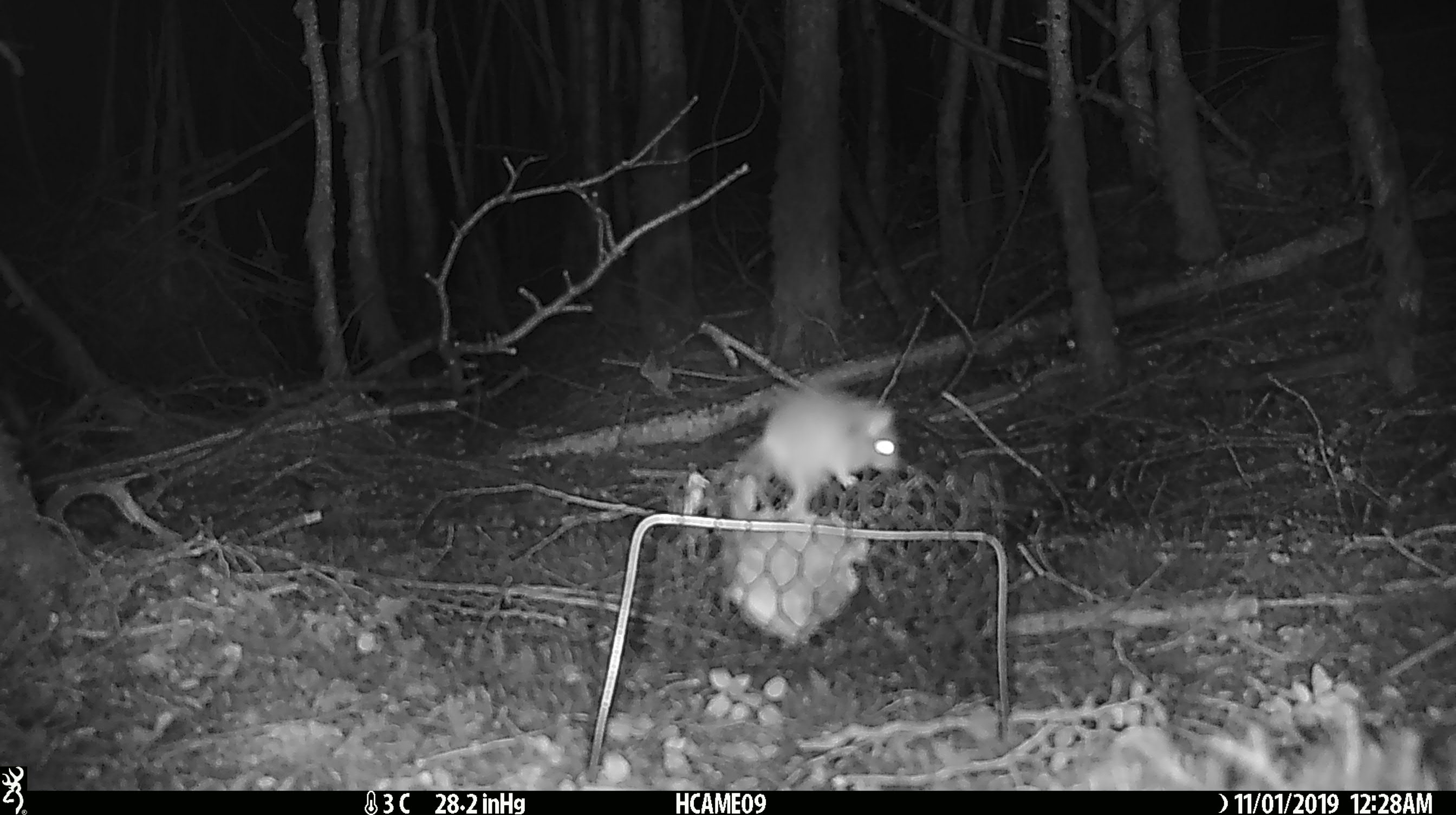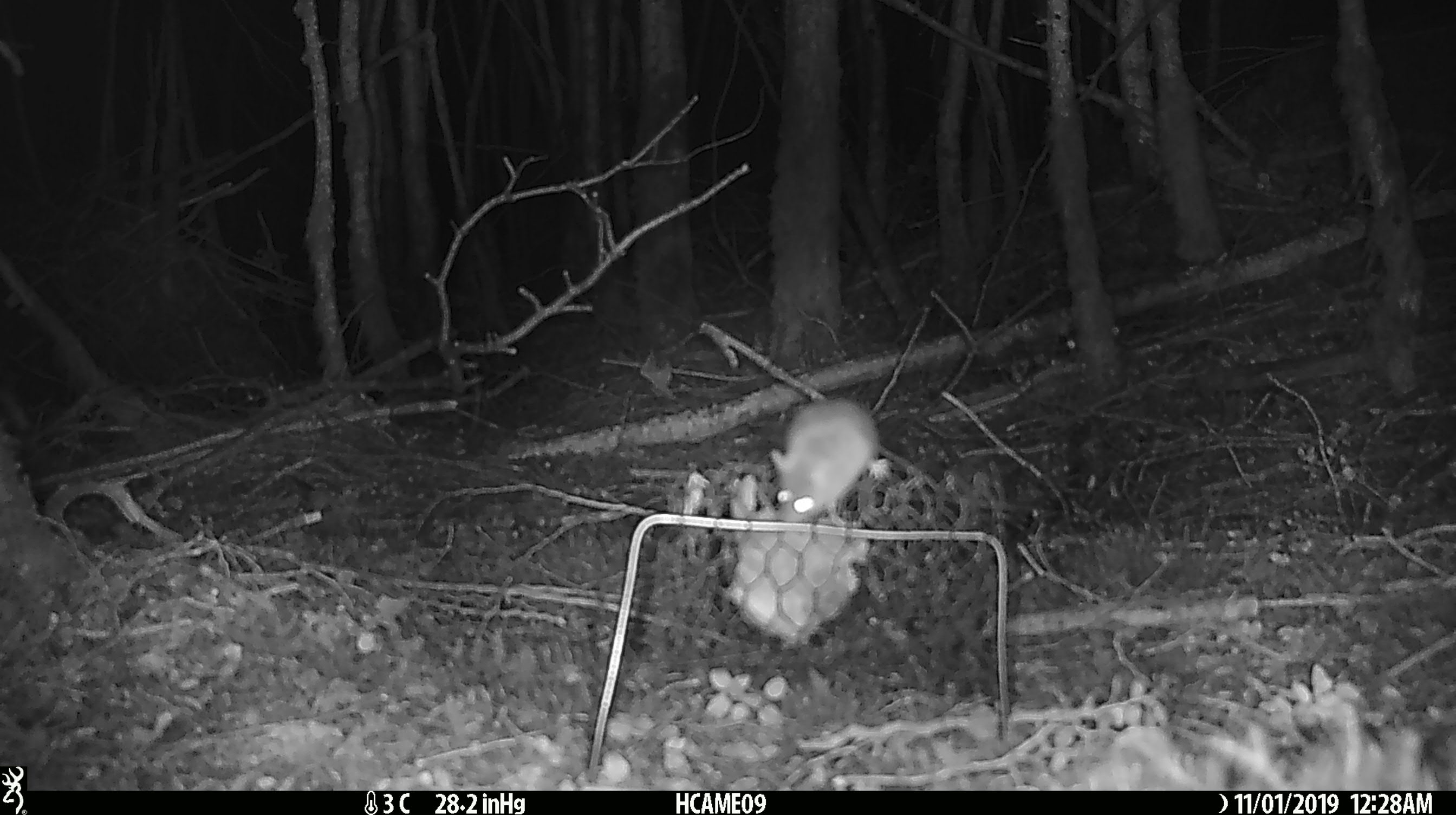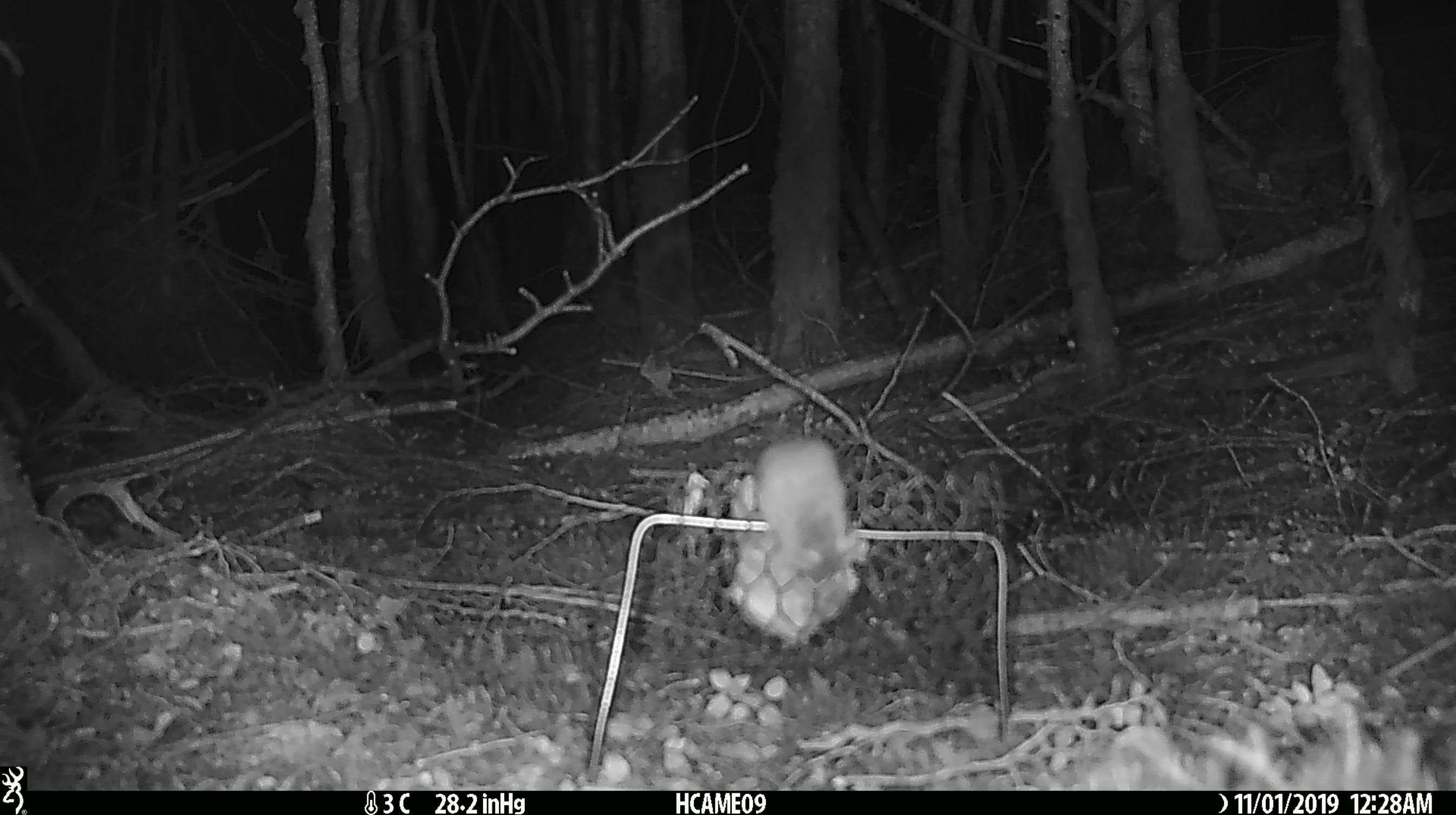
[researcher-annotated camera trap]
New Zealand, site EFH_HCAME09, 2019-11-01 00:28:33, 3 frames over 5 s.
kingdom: Animalia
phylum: Chordata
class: Mammalia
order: Rodentia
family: Muridae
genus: Mus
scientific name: Mus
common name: mouse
Mouse (Mus).